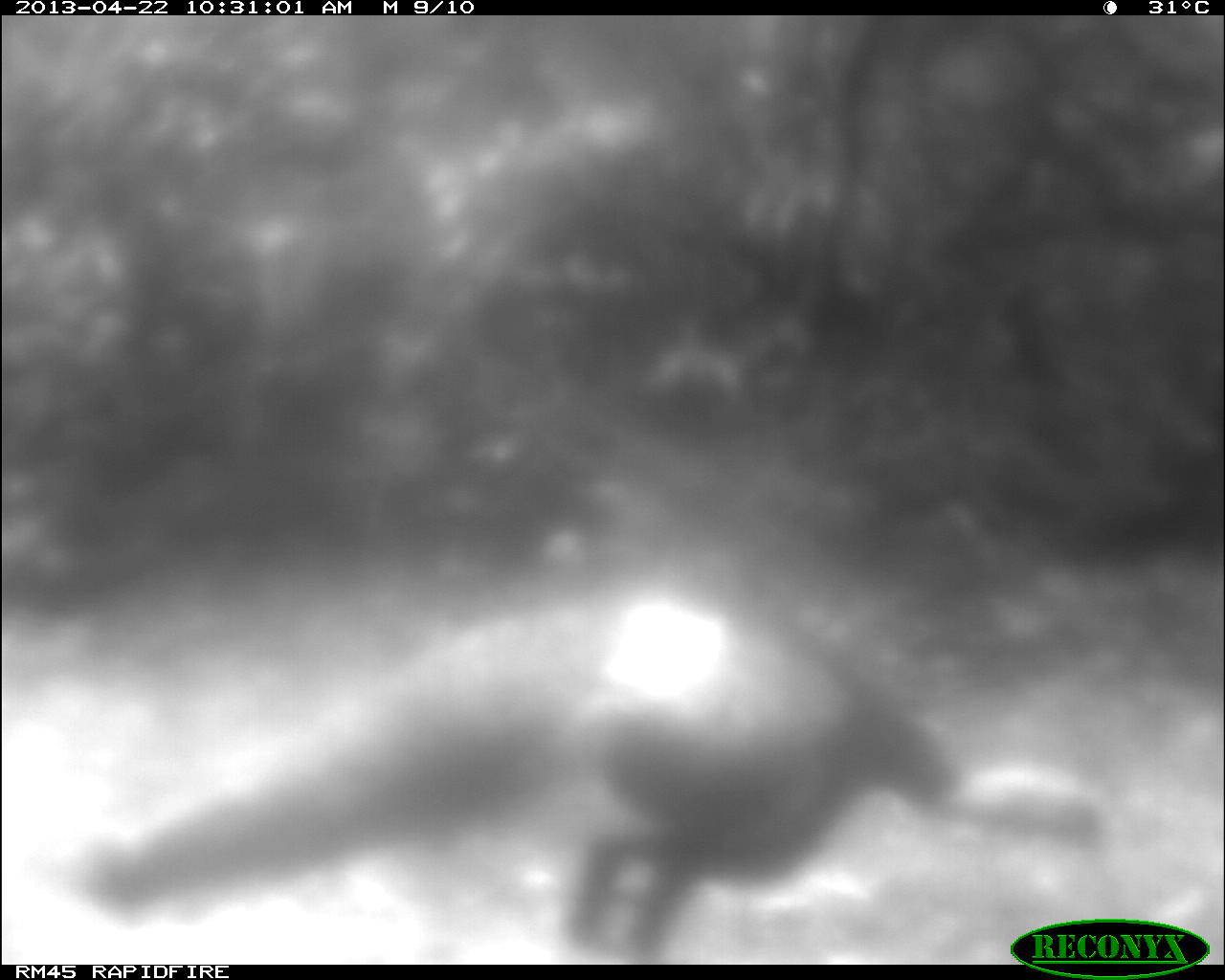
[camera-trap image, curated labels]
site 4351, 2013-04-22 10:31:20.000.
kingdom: Animalia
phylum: Chordata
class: Aves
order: Galliformes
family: Phasianidae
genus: Meleagris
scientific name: Meleagris ocellata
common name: ocellated turkey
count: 1